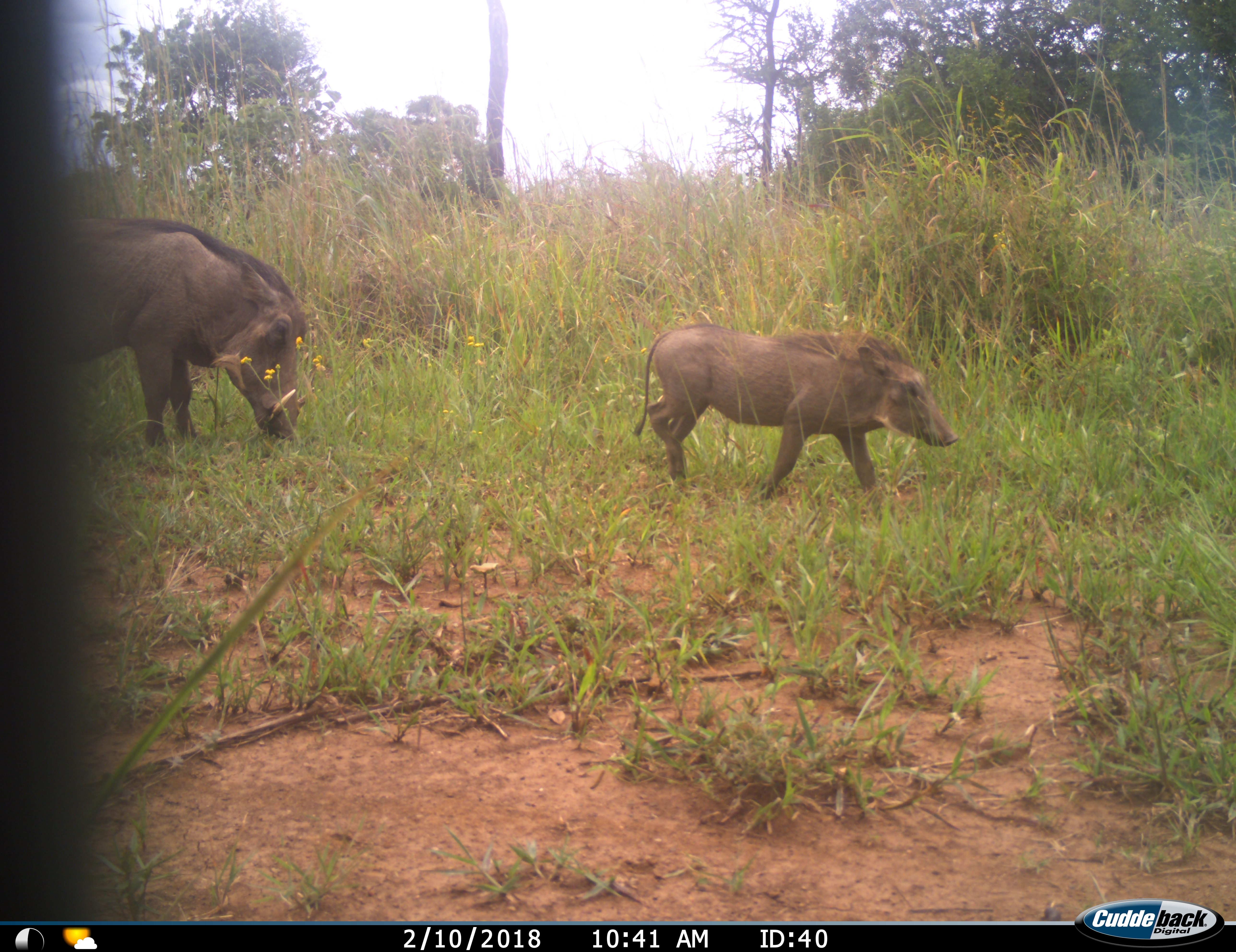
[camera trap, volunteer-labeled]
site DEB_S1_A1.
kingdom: Animalia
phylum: Chordata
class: Mammalia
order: Artiodactyla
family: Suidae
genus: Phacochoerus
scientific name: Phacochoerus africanus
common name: warthog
Warthog (Phacochoerus africanus), count 2. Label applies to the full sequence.